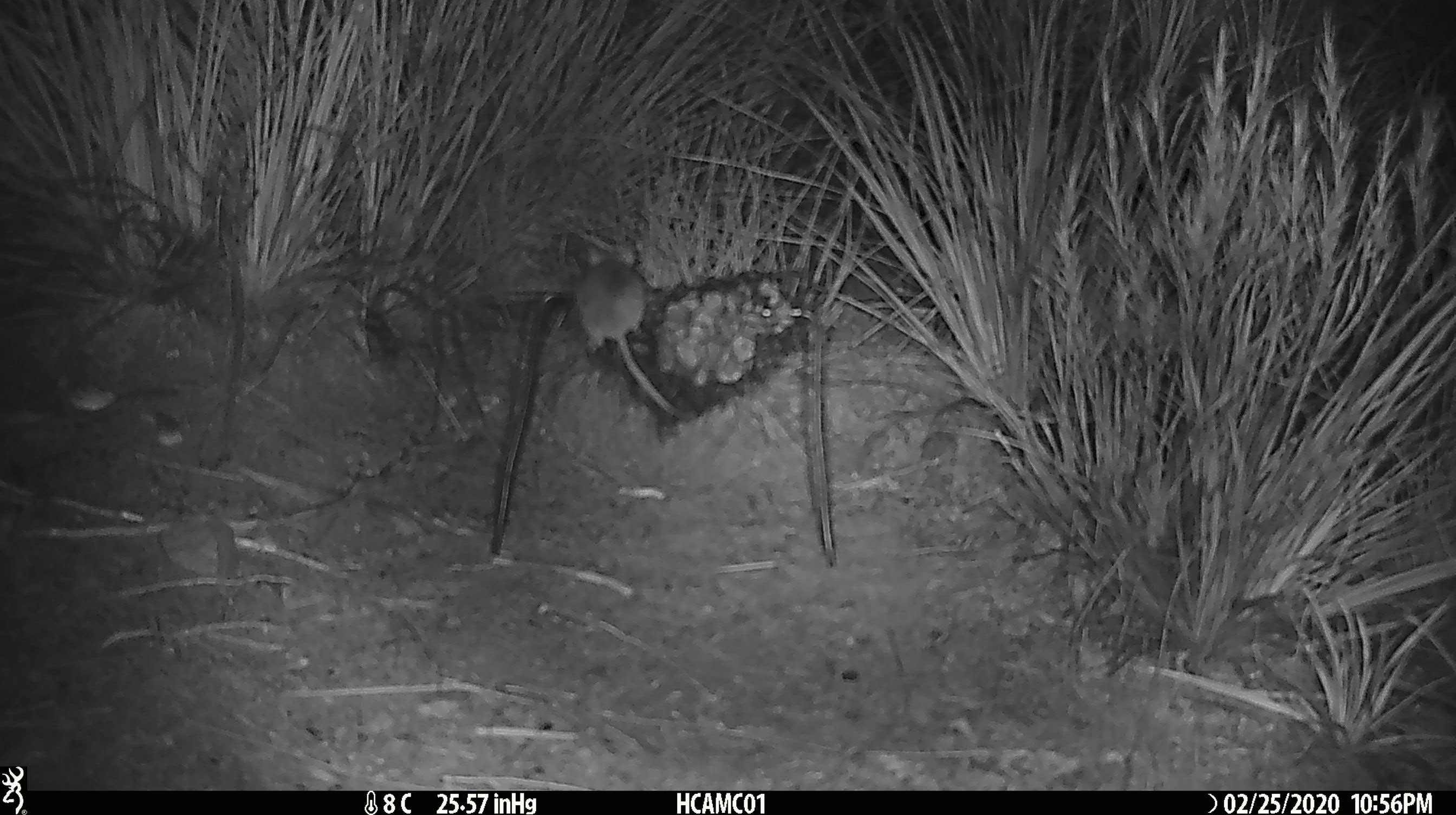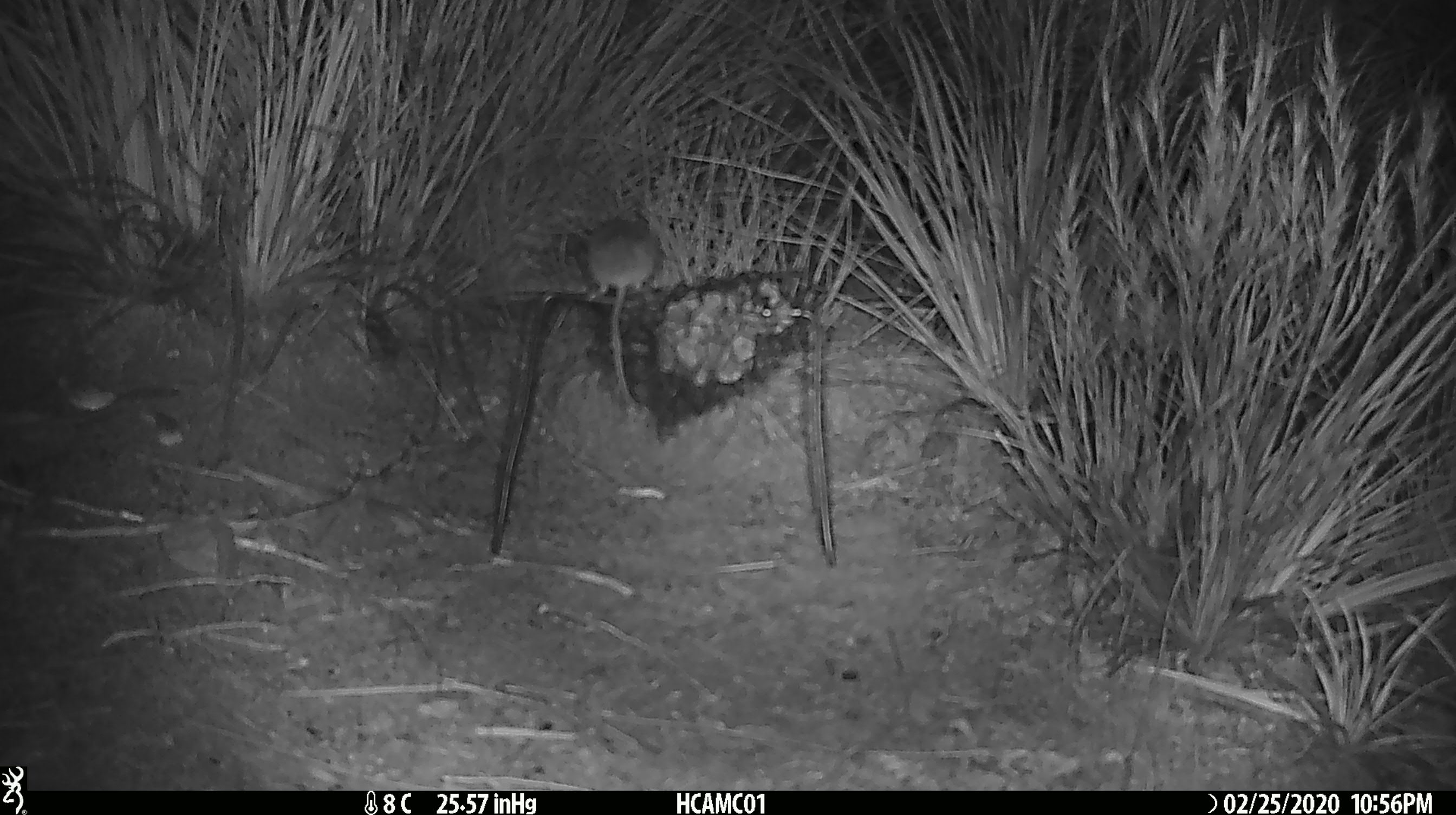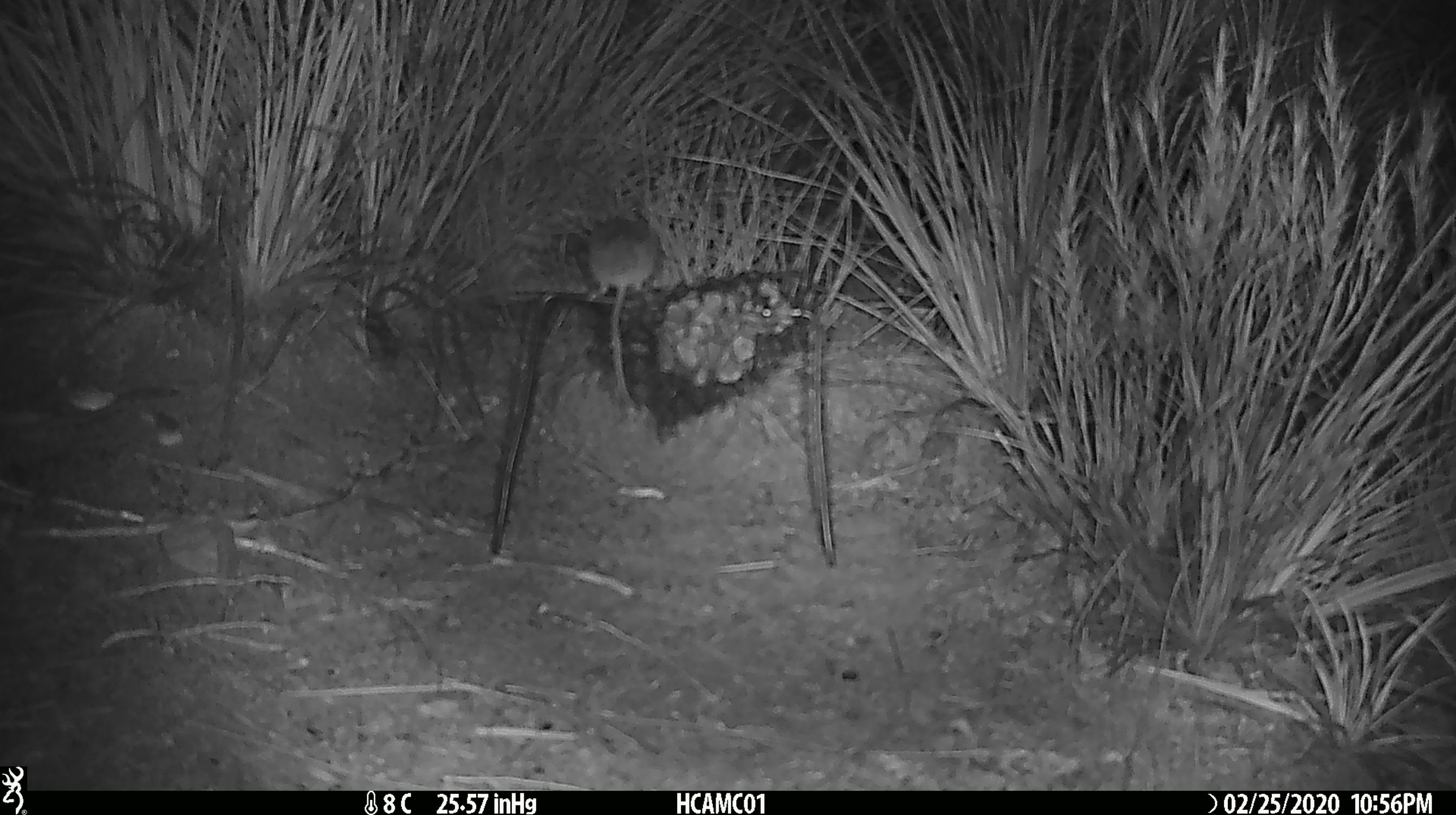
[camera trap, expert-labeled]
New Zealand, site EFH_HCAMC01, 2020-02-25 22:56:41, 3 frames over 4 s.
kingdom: Animalia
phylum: Chordata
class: Mammalia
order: Rodentia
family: Muridae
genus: Mus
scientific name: Mus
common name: mouse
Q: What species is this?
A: Mouse (Mus).